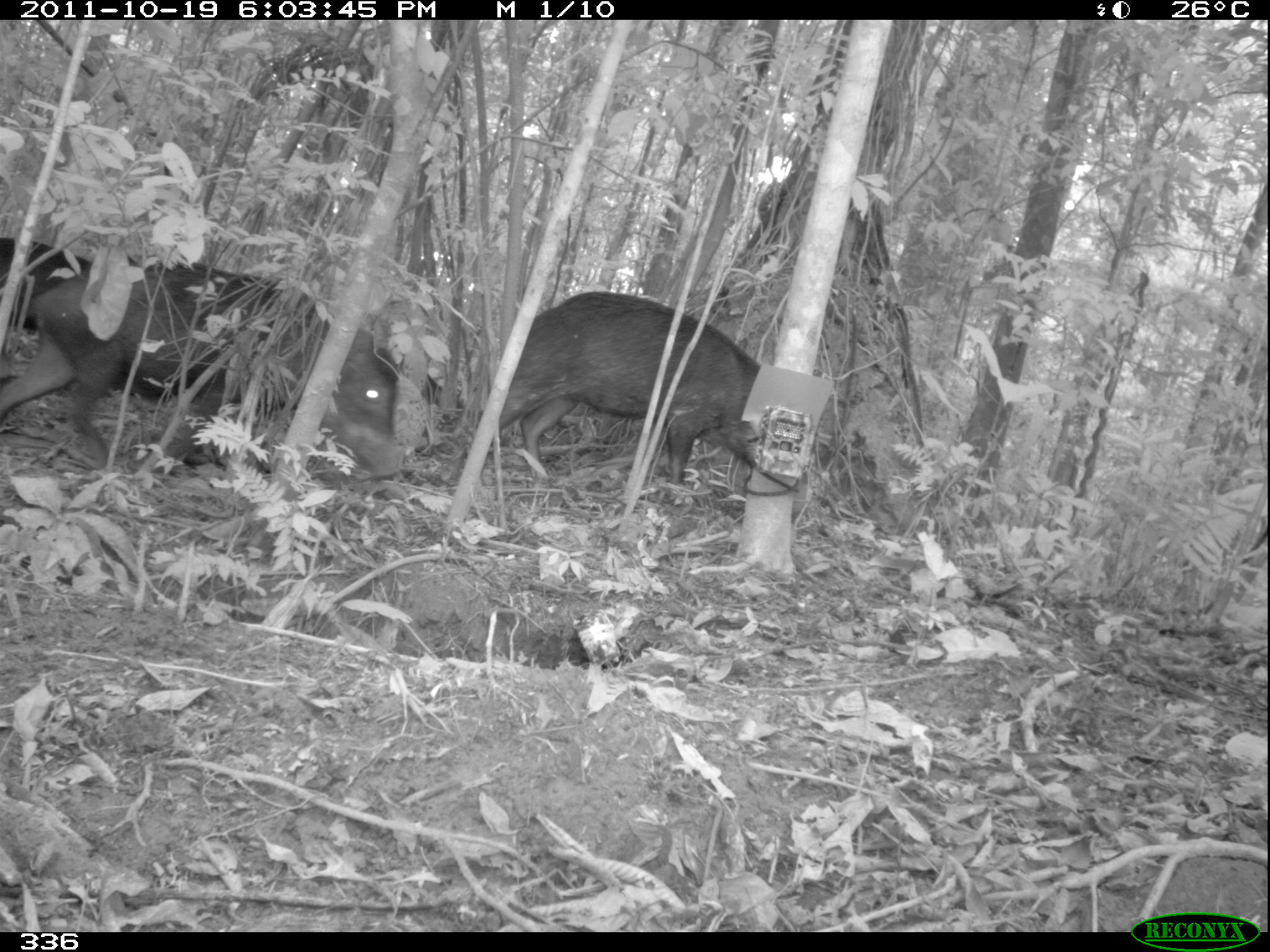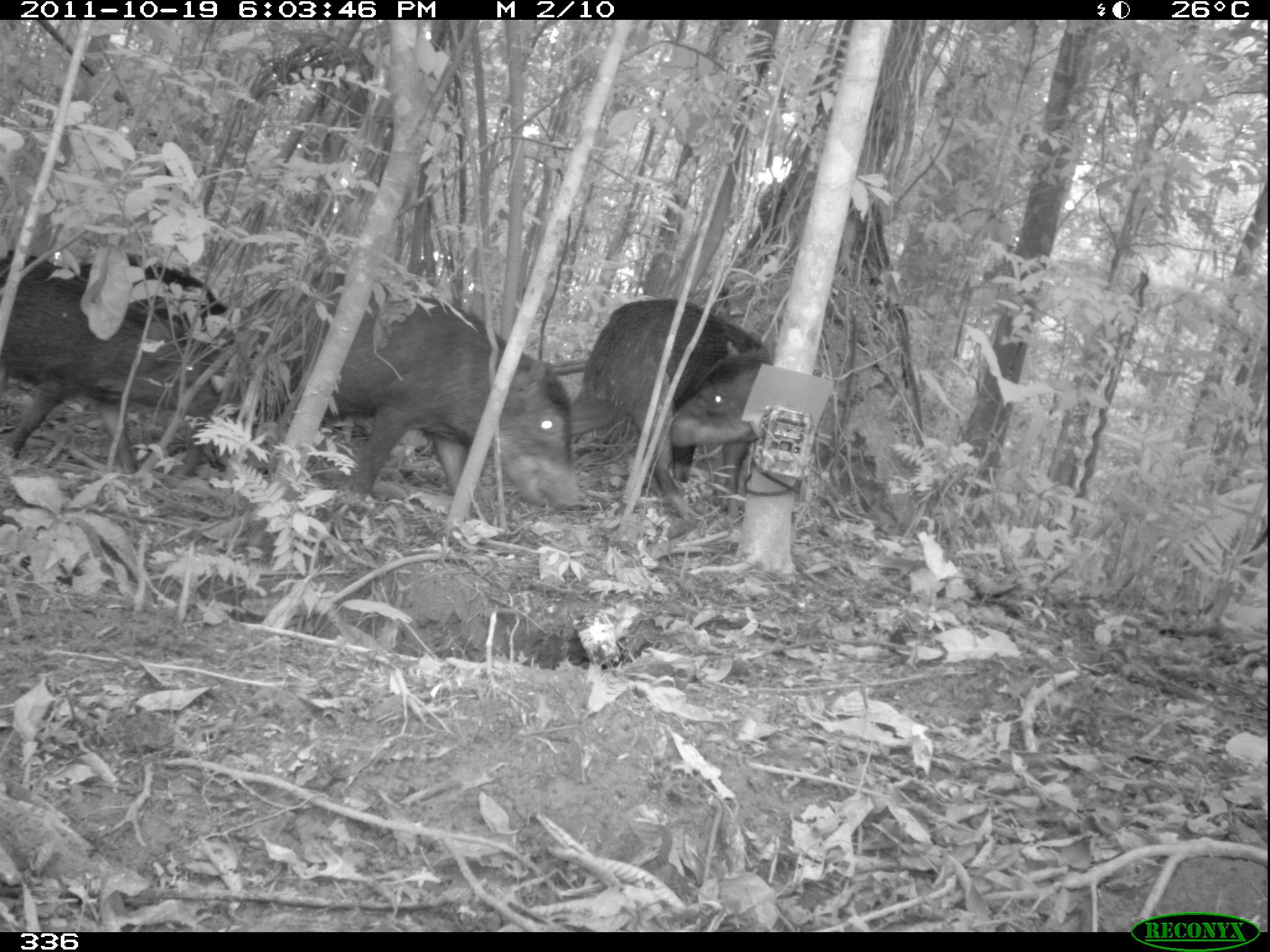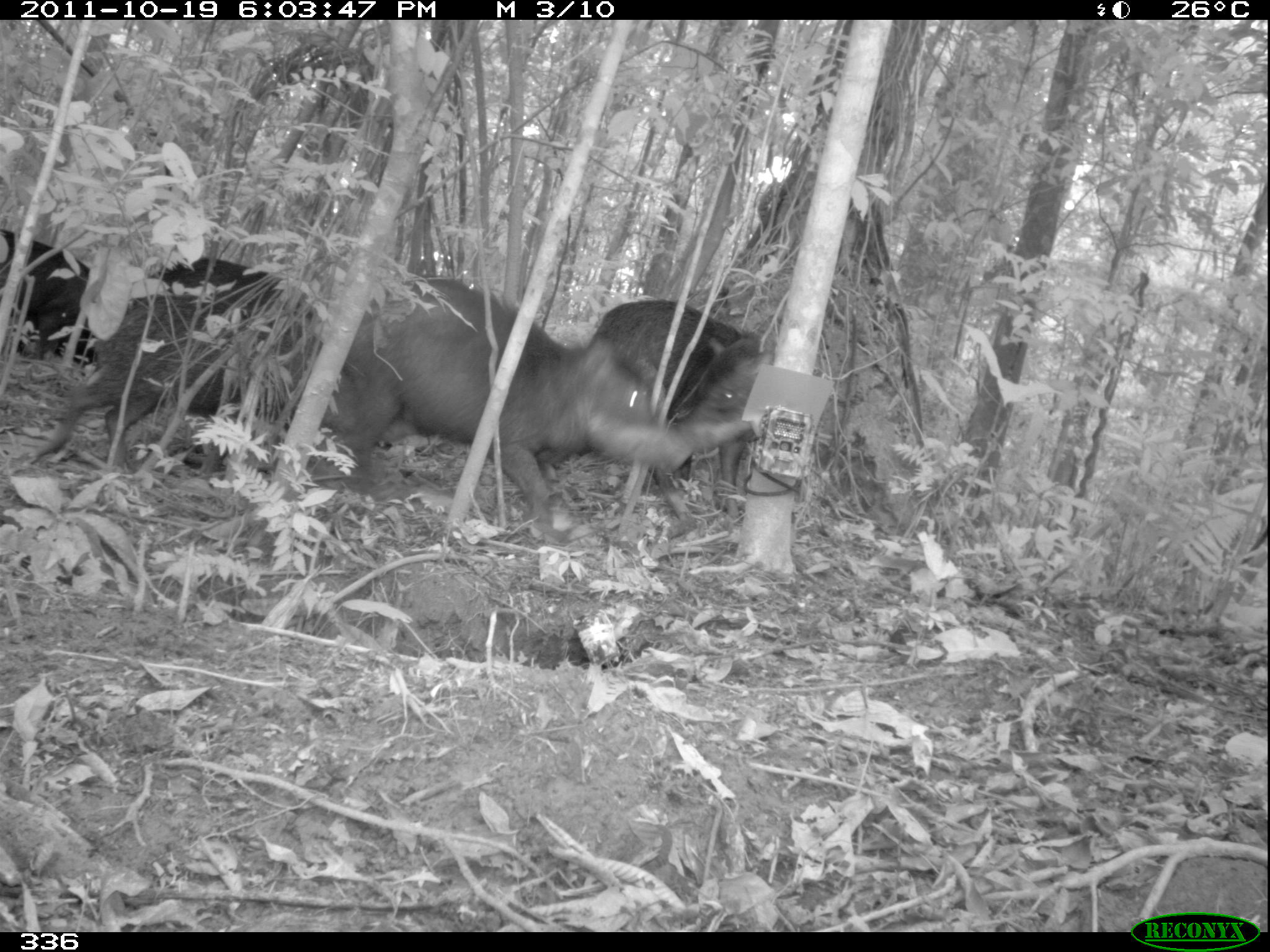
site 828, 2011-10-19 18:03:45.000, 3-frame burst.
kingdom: Animalia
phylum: Chordata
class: Mammalia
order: Artiodactyla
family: Tayassuidae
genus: Tayassu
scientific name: Tayassu pecari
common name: white-lipped peccary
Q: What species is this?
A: Tayassu pecari (white-lipped peccary).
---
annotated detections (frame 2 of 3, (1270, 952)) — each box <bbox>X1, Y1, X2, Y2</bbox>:
tayassu pecari: <bbox>235, 270, 582, 516</bbox>; <bbox>4, 252, 223, 476</bbox>; <bbox>567, 297, 771, 522</bbox>; <bbox>81, 262, 226, 331</bbox>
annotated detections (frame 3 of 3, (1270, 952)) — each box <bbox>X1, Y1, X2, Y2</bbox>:
tayassu pecari: <bbox>347, 273, 689, 538</bbox>; <bbox>23, 292, 362, 466</bbox>; <bbox>589, 298, 780, 517</bbox>; <bbox>1, 230, 96, 363</bbox>; <bbox>150, 258, 322, 317</bbox>